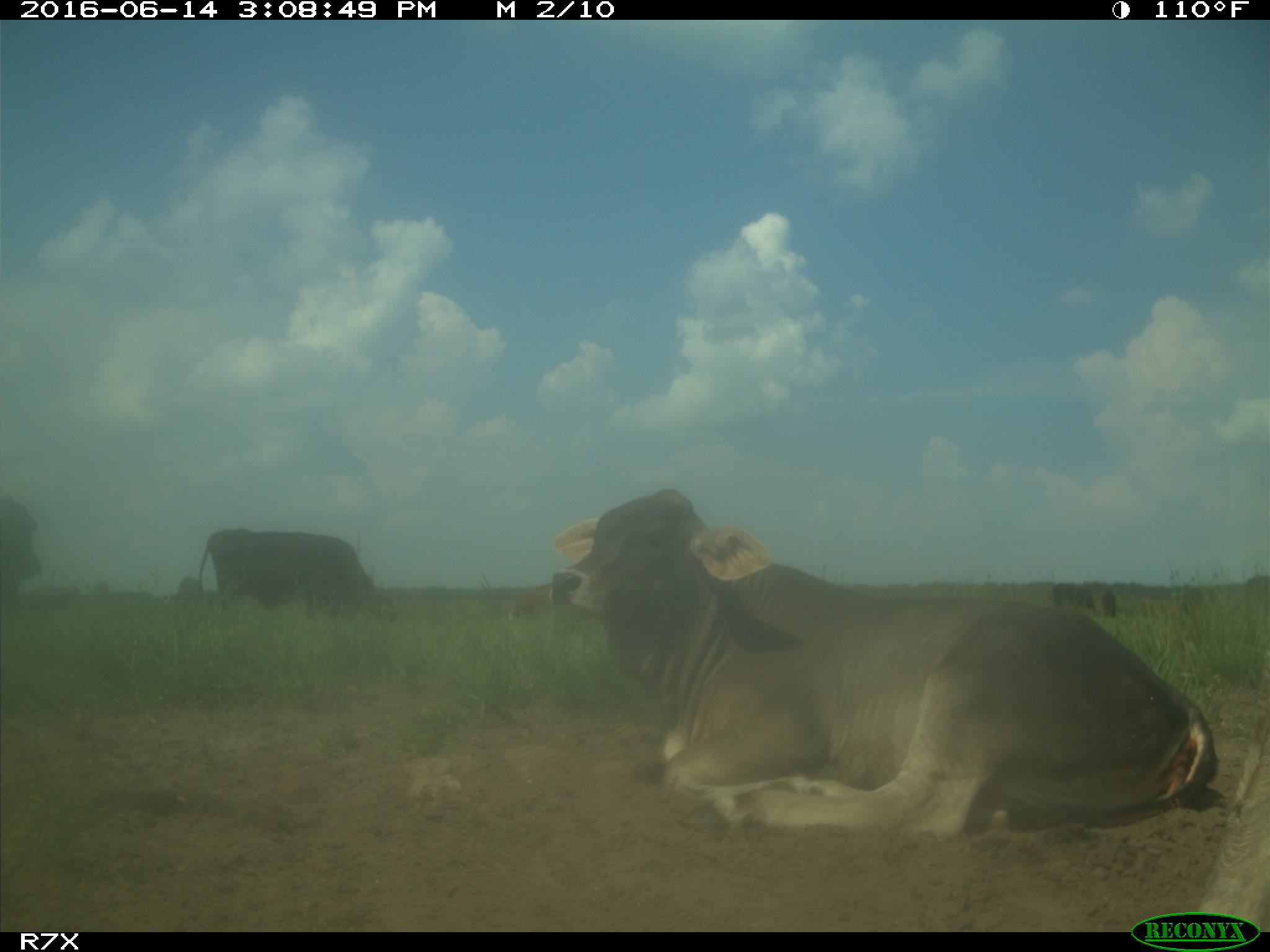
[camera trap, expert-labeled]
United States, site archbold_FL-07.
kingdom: Animalia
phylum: Chordata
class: Mammalia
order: Artiodactyla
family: Bovidae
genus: Bos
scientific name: Bos taurus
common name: domestic cow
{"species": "Bos taurus (domestic cow)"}